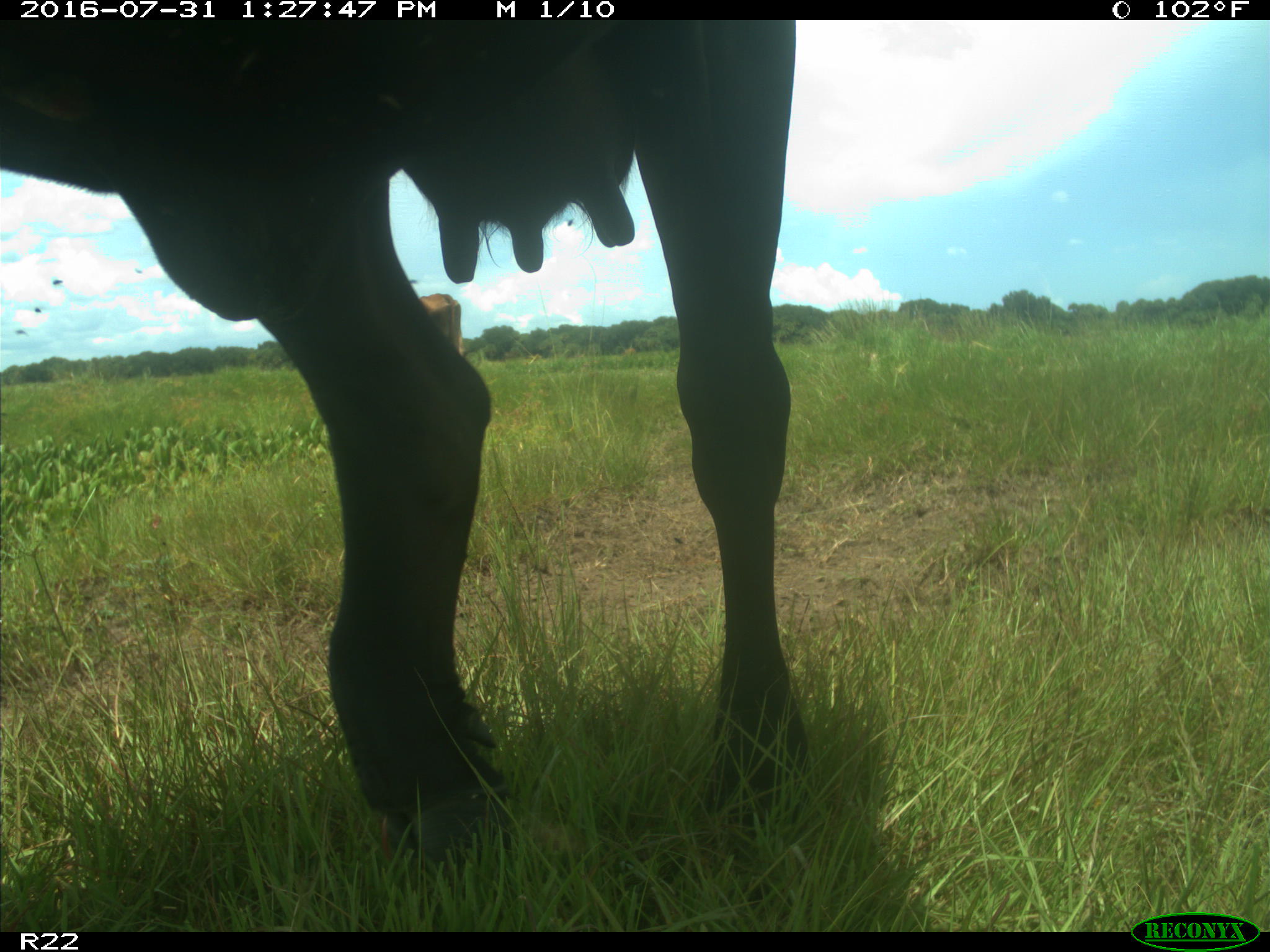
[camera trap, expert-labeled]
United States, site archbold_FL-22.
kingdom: Animalia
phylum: Chordata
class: Mammalia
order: Artiodactyla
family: Bovidae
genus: Bos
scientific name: Bos taurus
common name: domestic cow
Bos taurus (domestic cow).